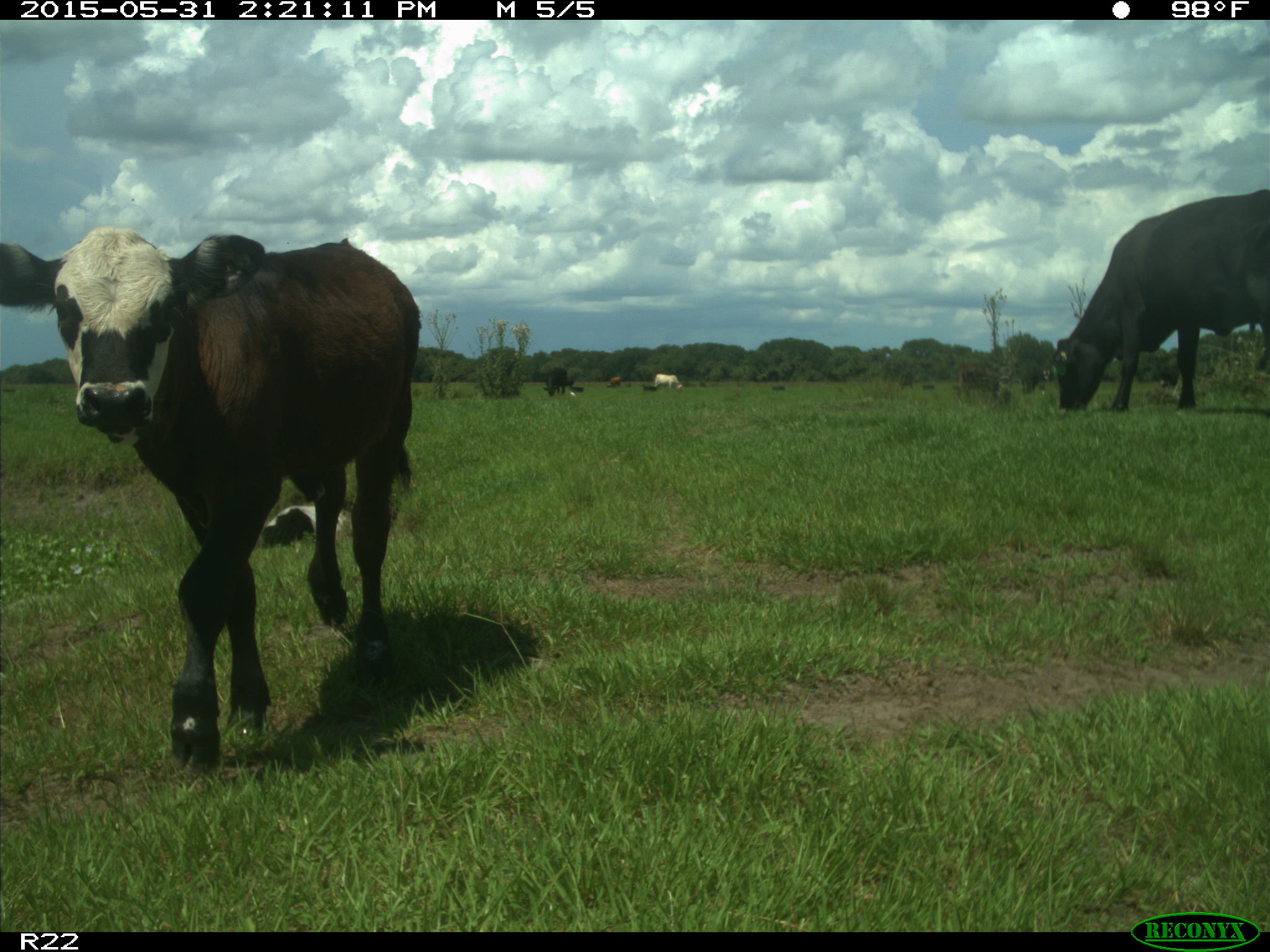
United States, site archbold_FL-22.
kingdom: Animalia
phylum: Chordata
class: Mammalia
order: Artiodactyla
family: Bovidae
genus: Bos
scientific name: Bos taurus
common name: domestic cow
Bos taurus (domestic cow).